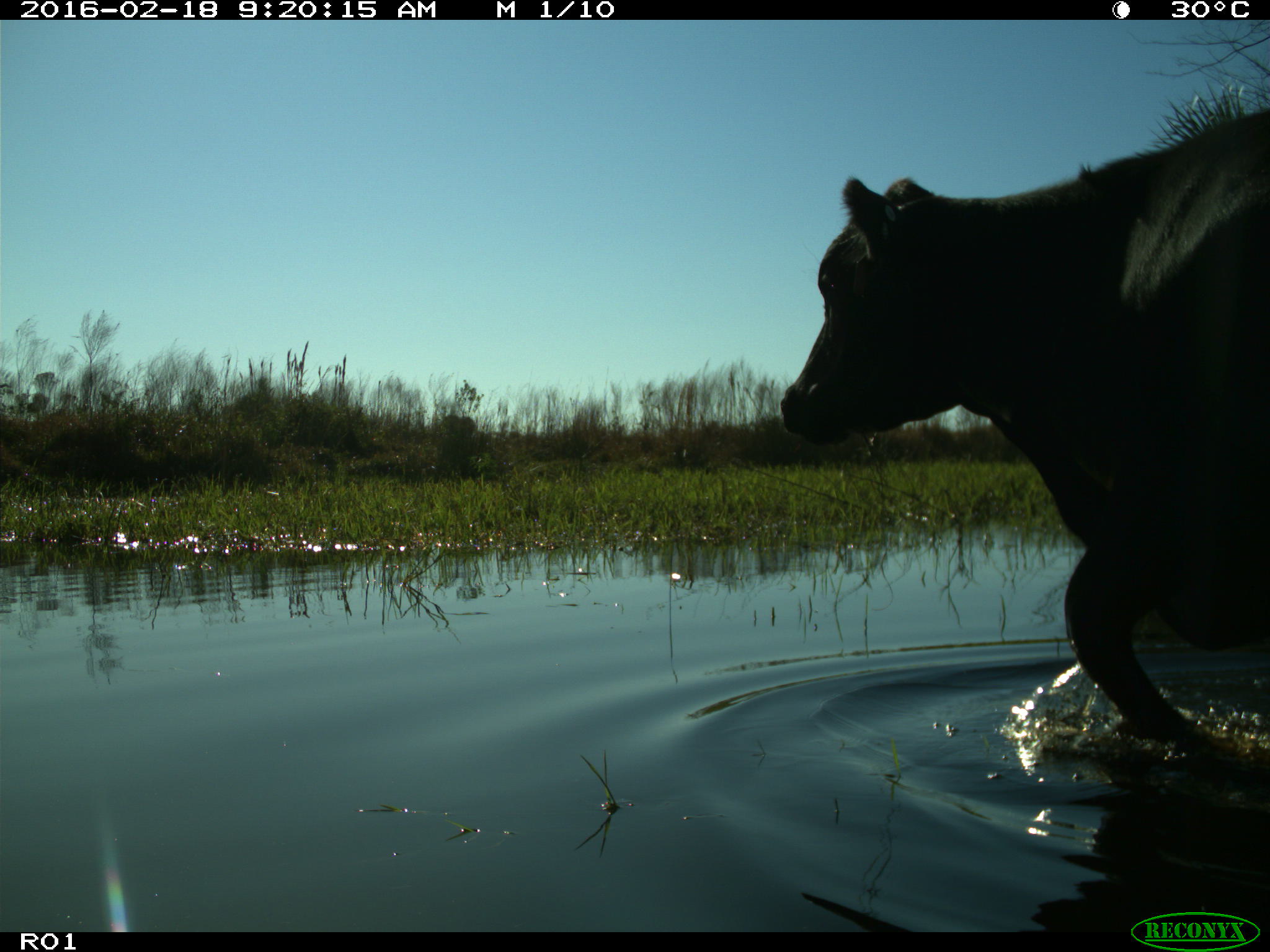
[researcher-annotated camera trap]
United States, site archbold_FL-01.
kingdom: Animalia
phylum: Chordata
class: Mammalia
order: Artiodactyla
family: Bovidae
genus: Bos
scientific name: Bos taurus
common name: domestic cow